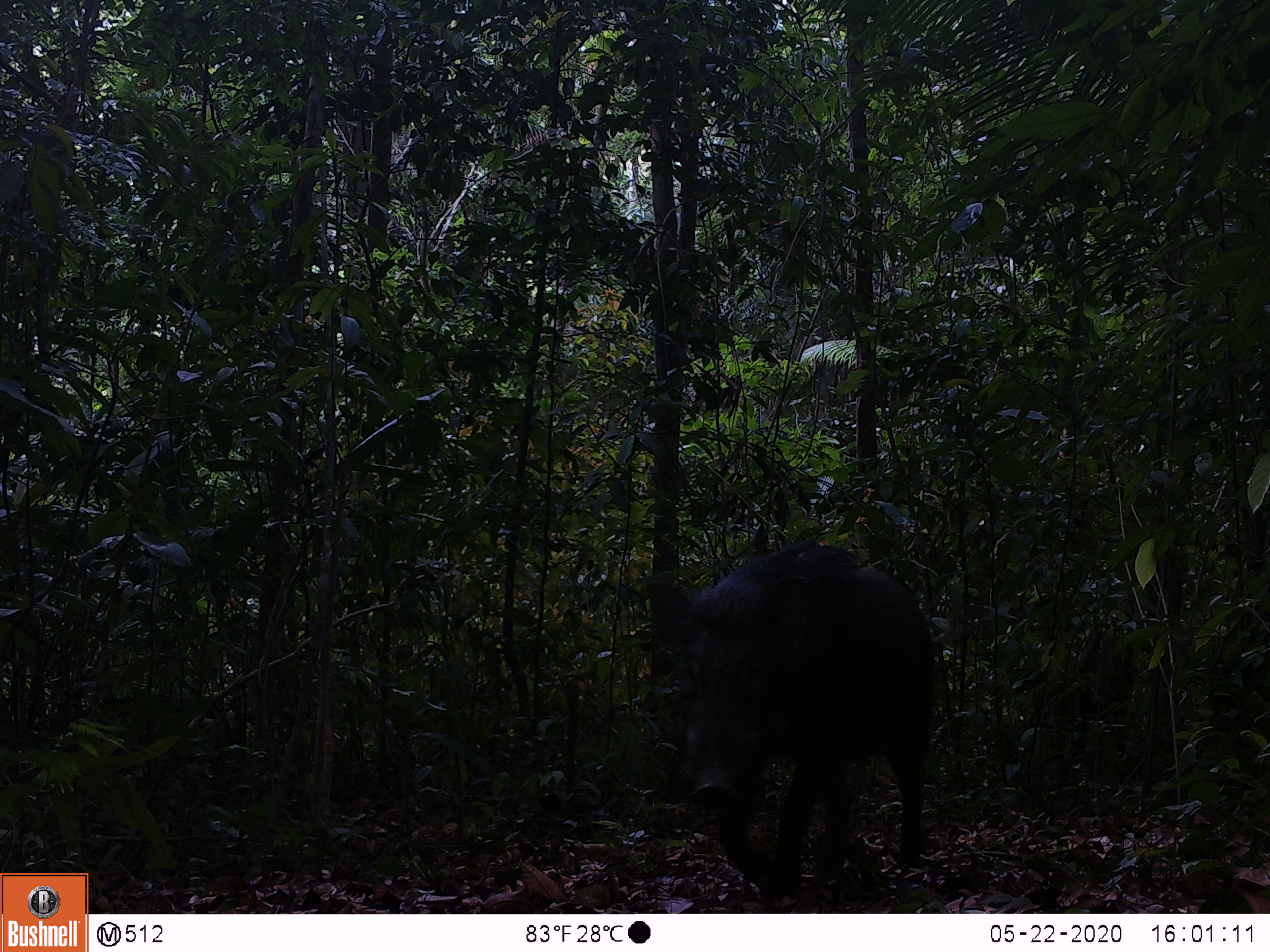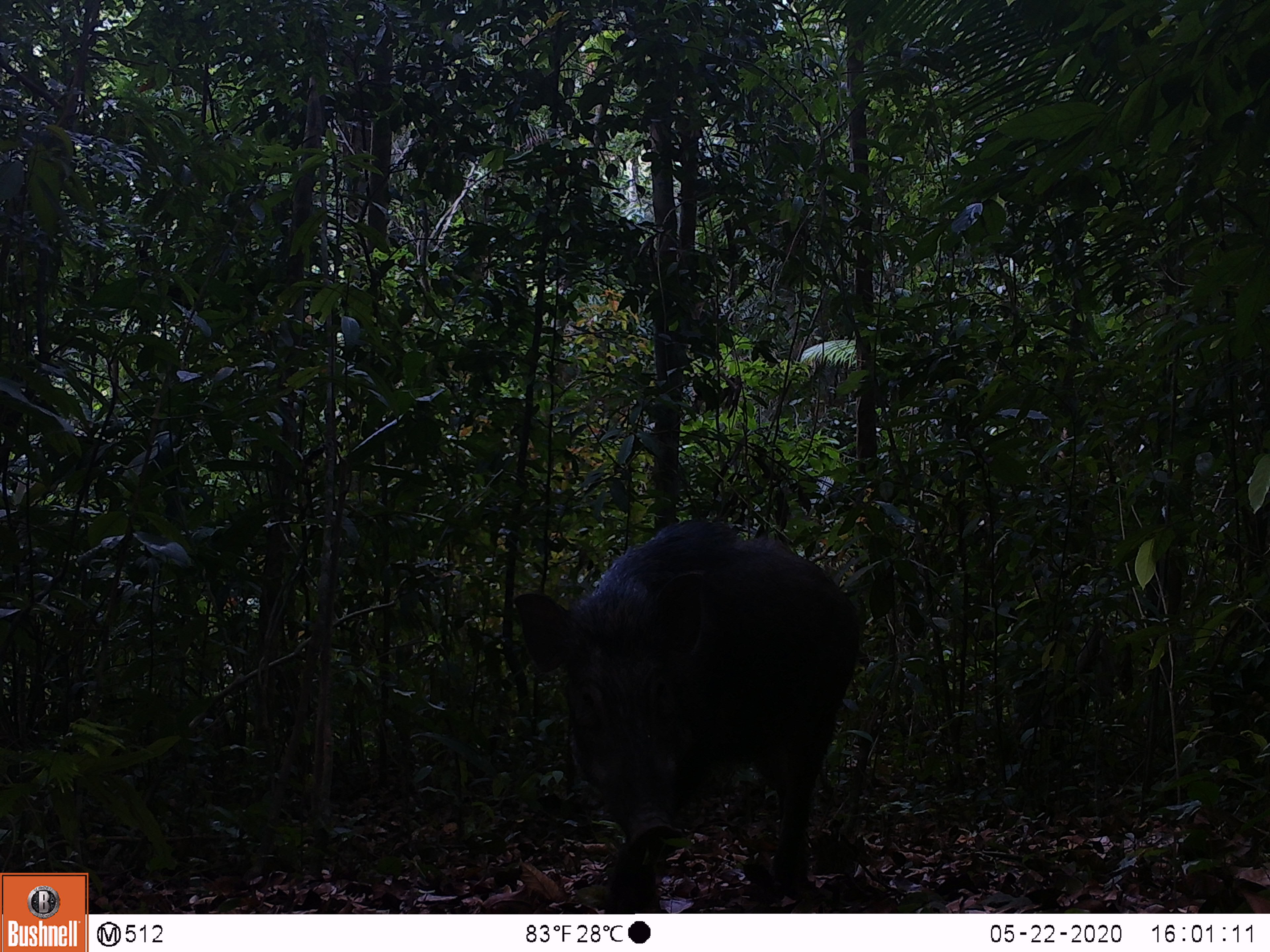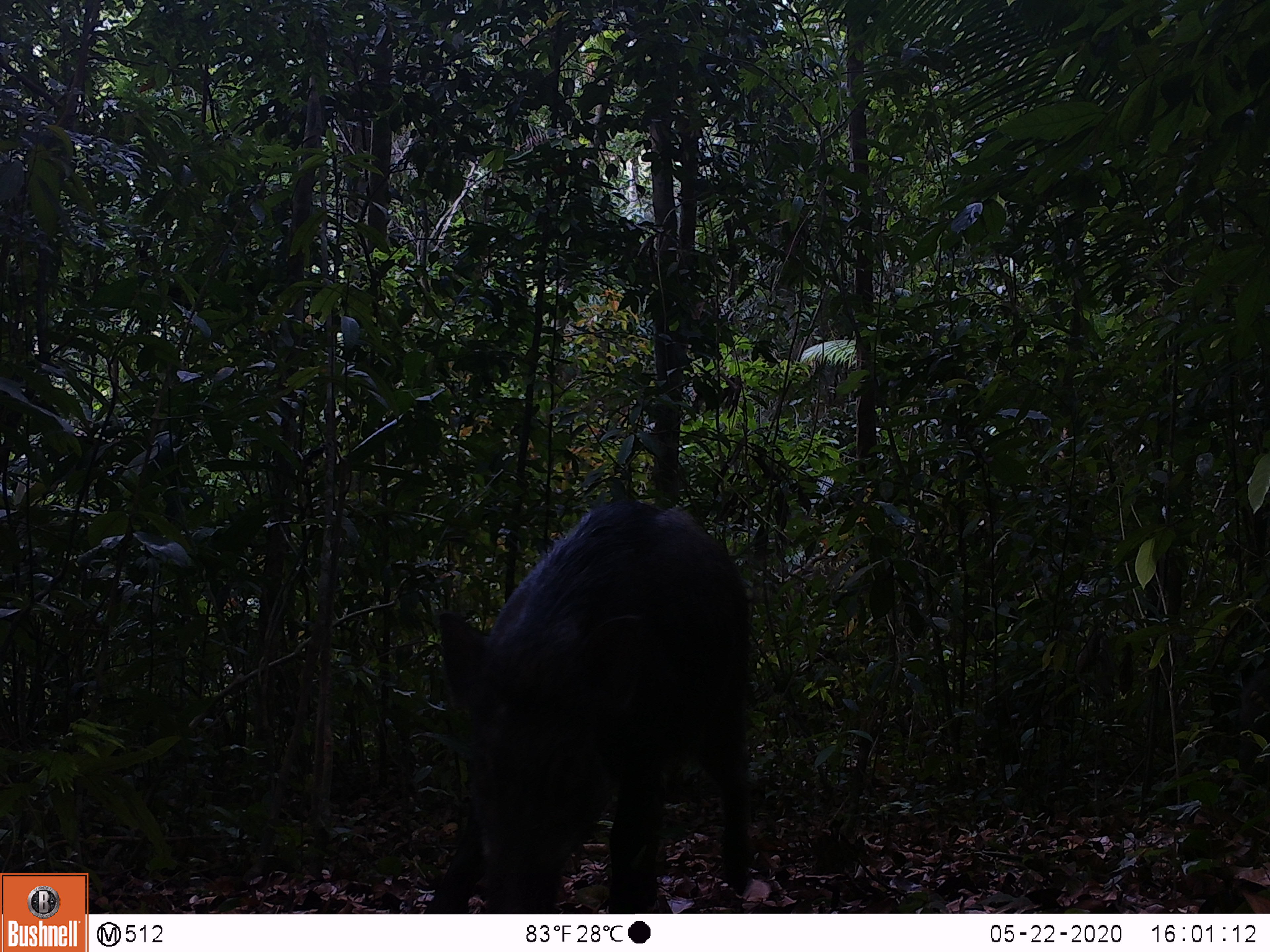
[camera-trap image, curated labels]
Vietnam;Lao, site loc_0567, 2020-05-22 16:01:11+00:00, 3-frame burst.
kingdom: Animalia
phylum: Chordata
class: Mammalia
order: Artiodactyla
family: Suidae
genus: Sus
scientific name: Sus scrofa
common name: eurasian wild pig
Eurasian wild pig (Sus scrofa). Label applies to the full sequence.